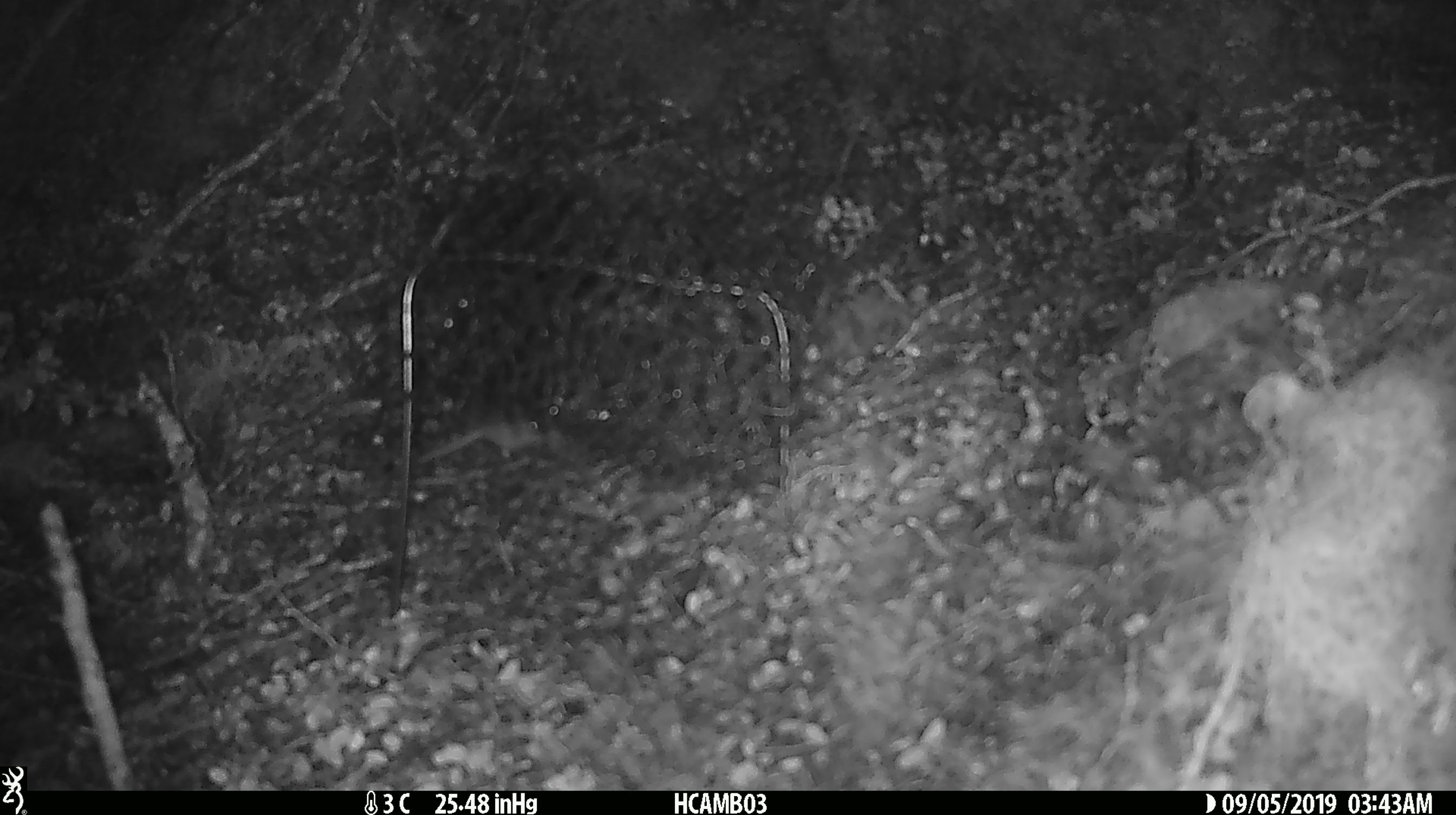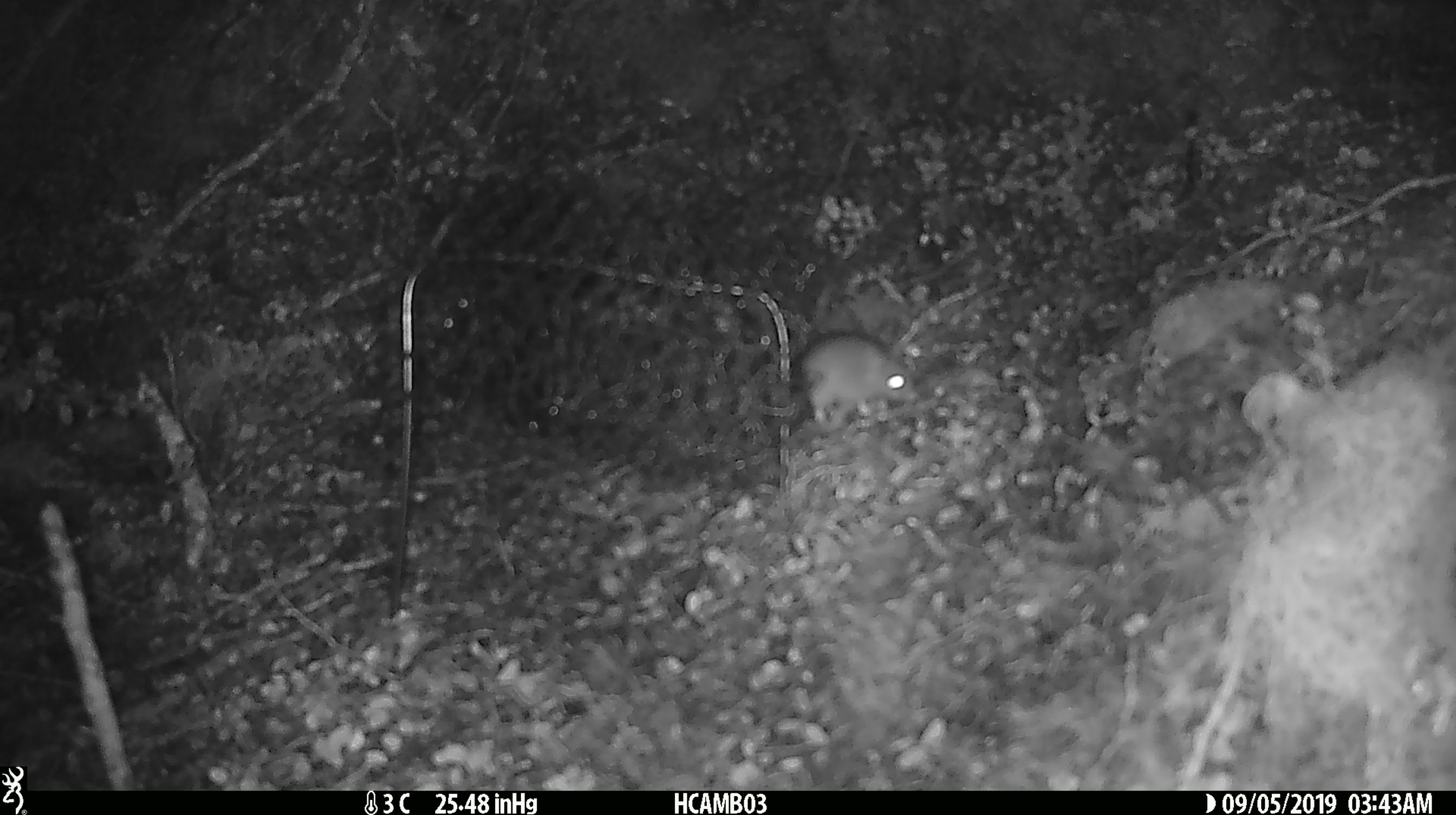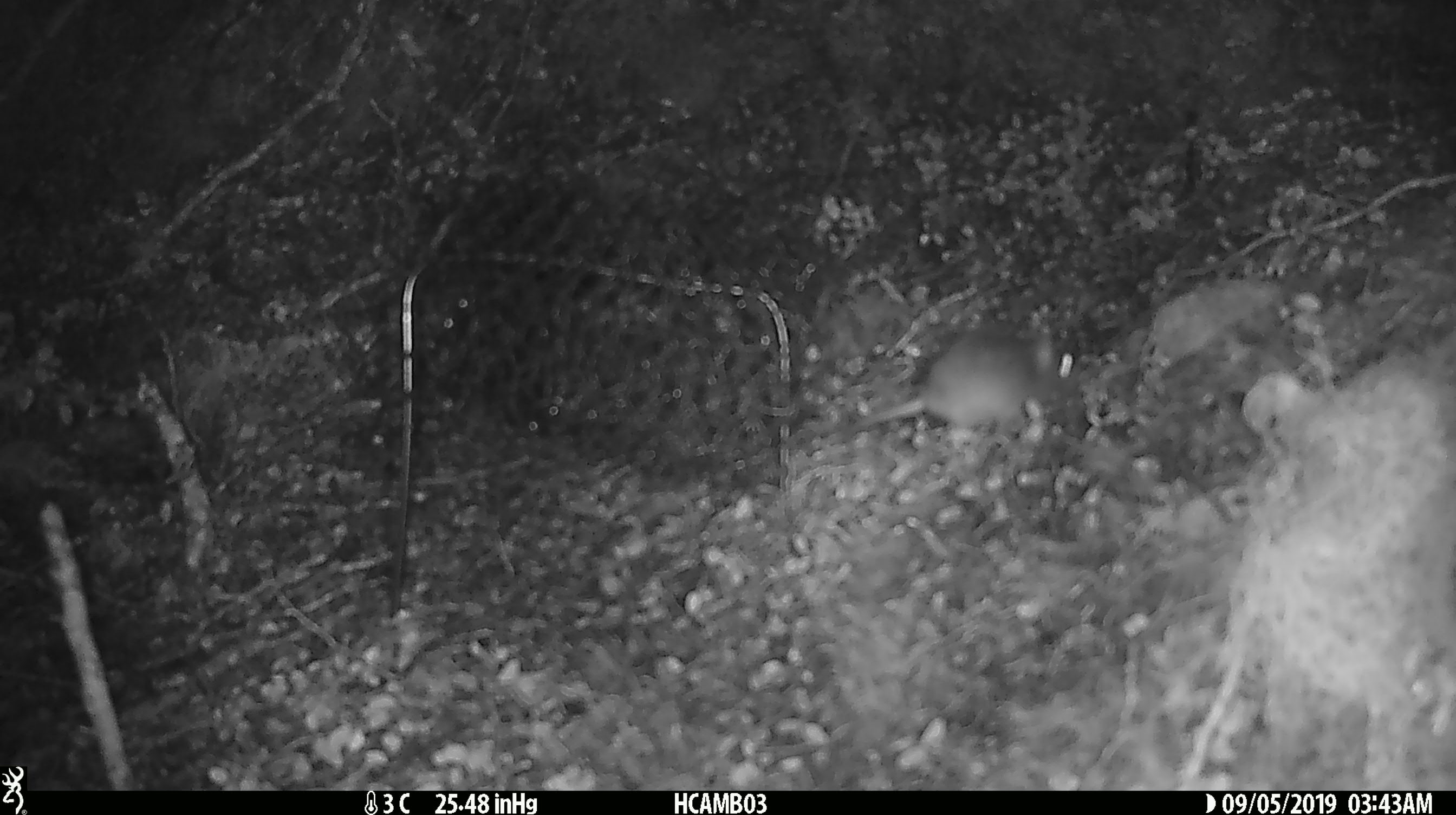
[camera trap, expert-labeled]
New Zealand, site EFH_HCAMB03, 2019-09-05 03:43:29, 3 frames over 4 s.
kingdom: Animalia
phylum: Chordata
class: Mammalia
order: Rodentia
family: Muridae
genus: Mus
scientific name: Mus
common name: mouse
Mouse (Mus).